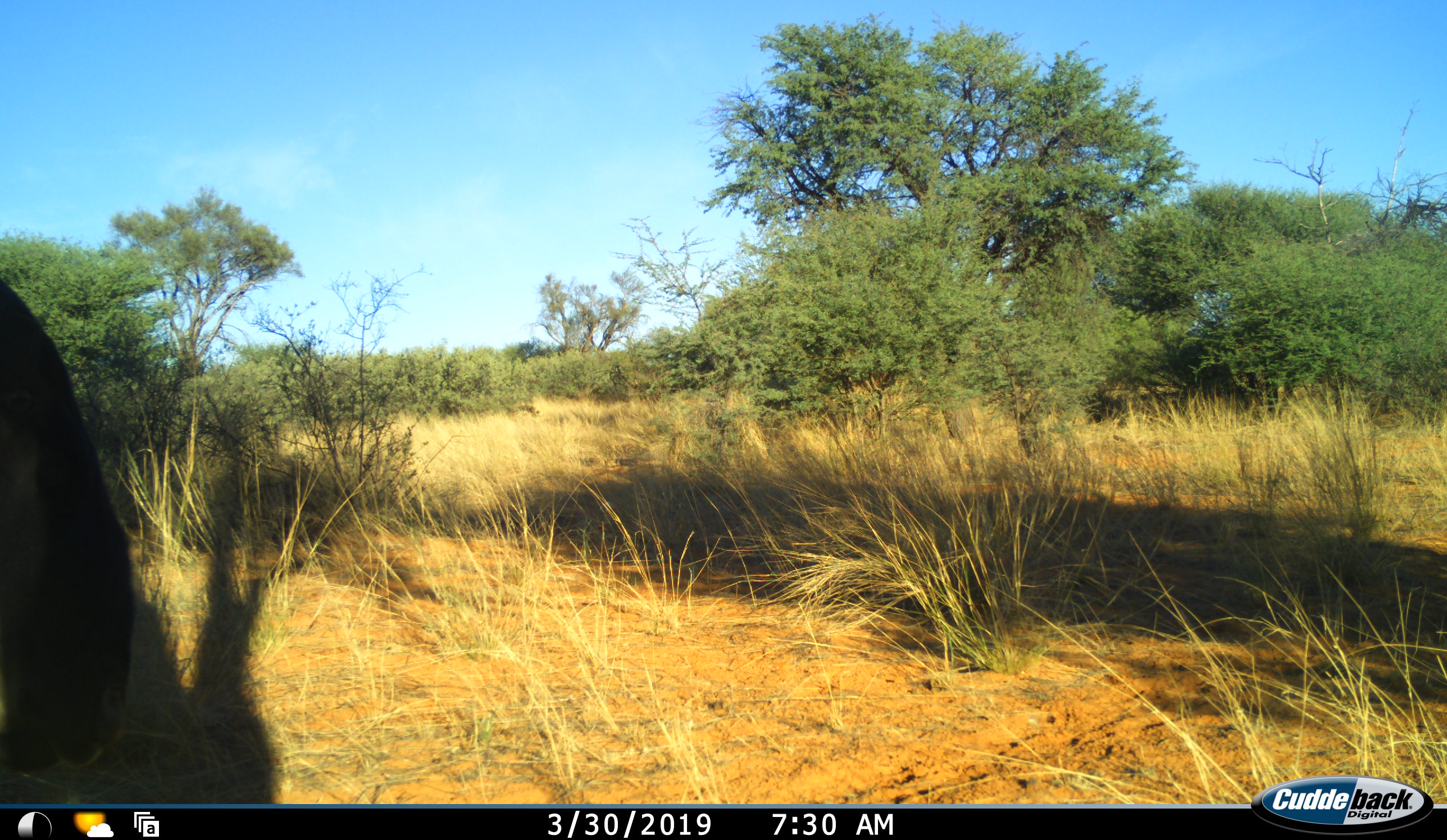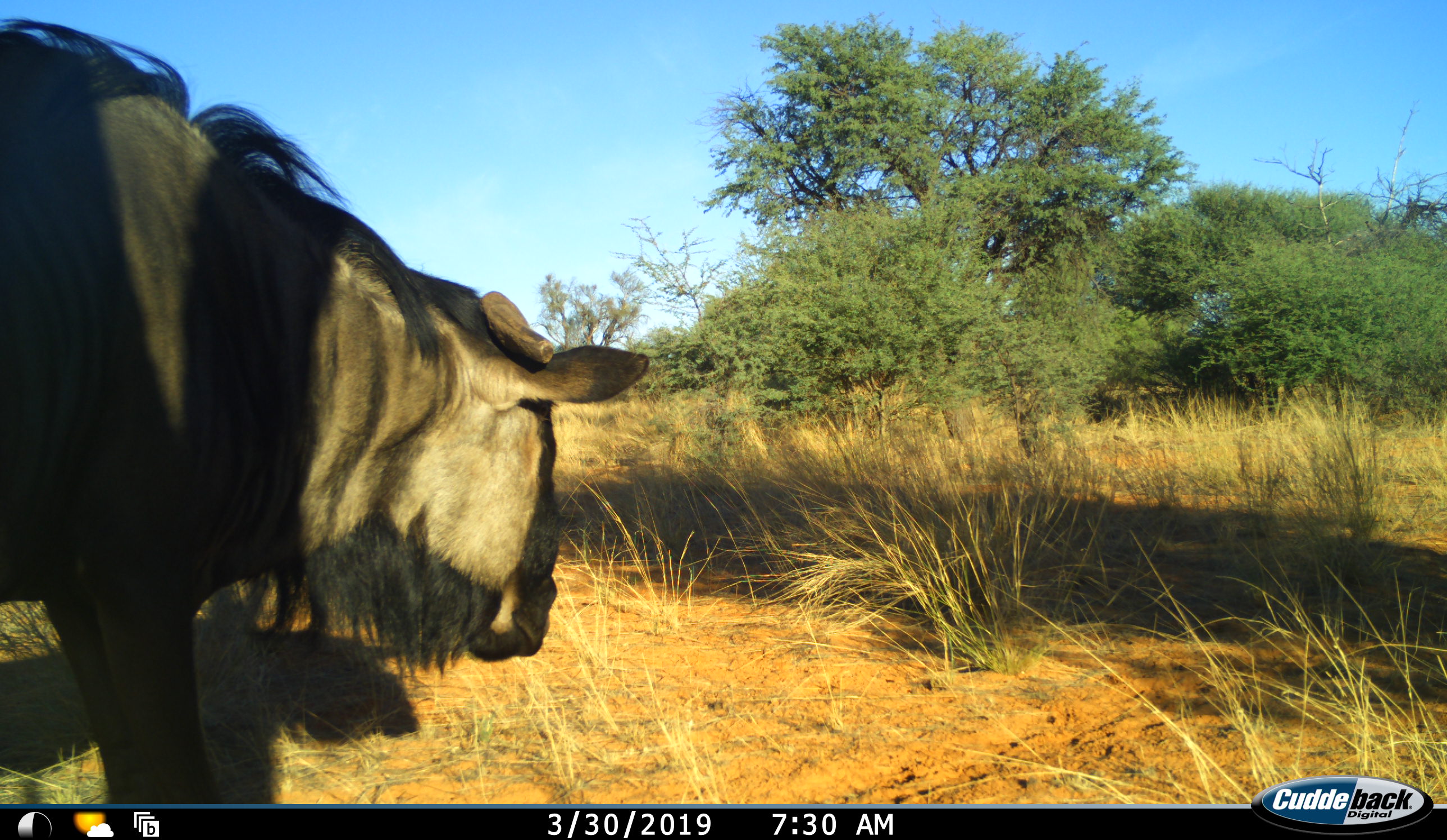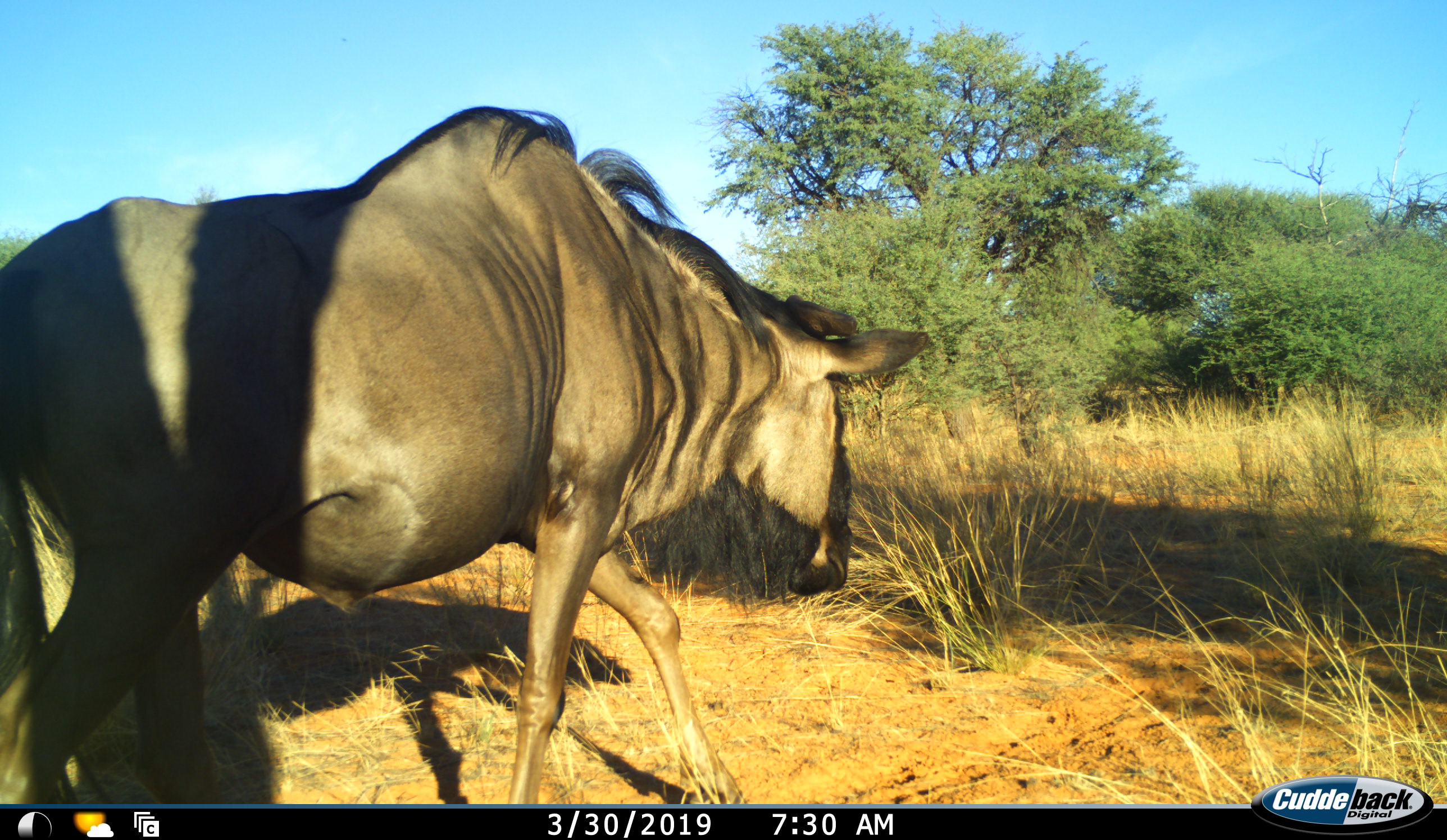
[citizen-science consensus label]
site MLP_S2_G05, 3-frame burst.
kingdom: Animalia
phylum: Chordata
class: Mammalia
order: Artiodactyla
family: Bovidae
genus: Connochaetes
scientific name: Connochaetes taurinus taurinus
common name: blue wildebeest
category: wildebeestblue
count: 1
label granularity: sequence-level